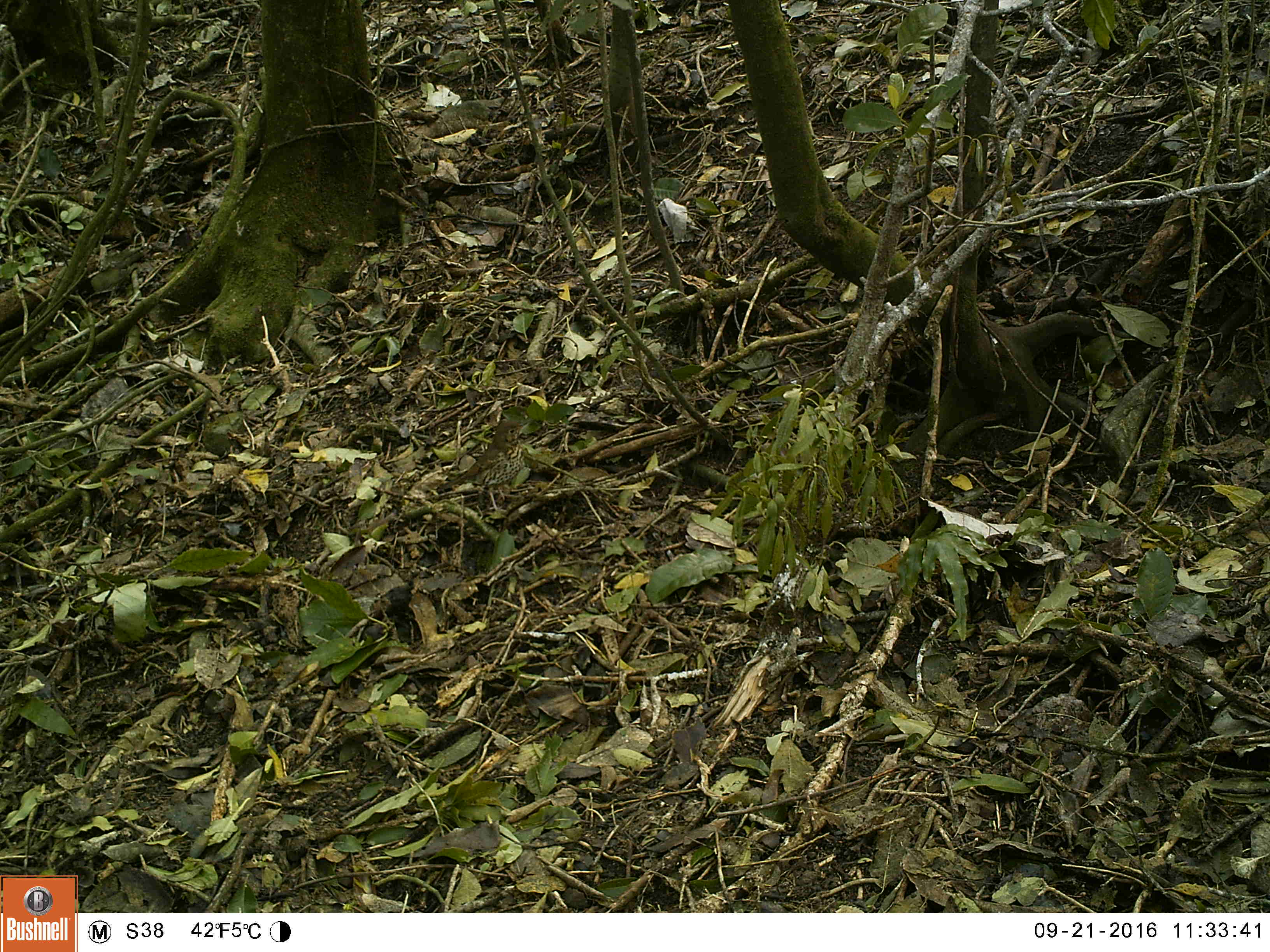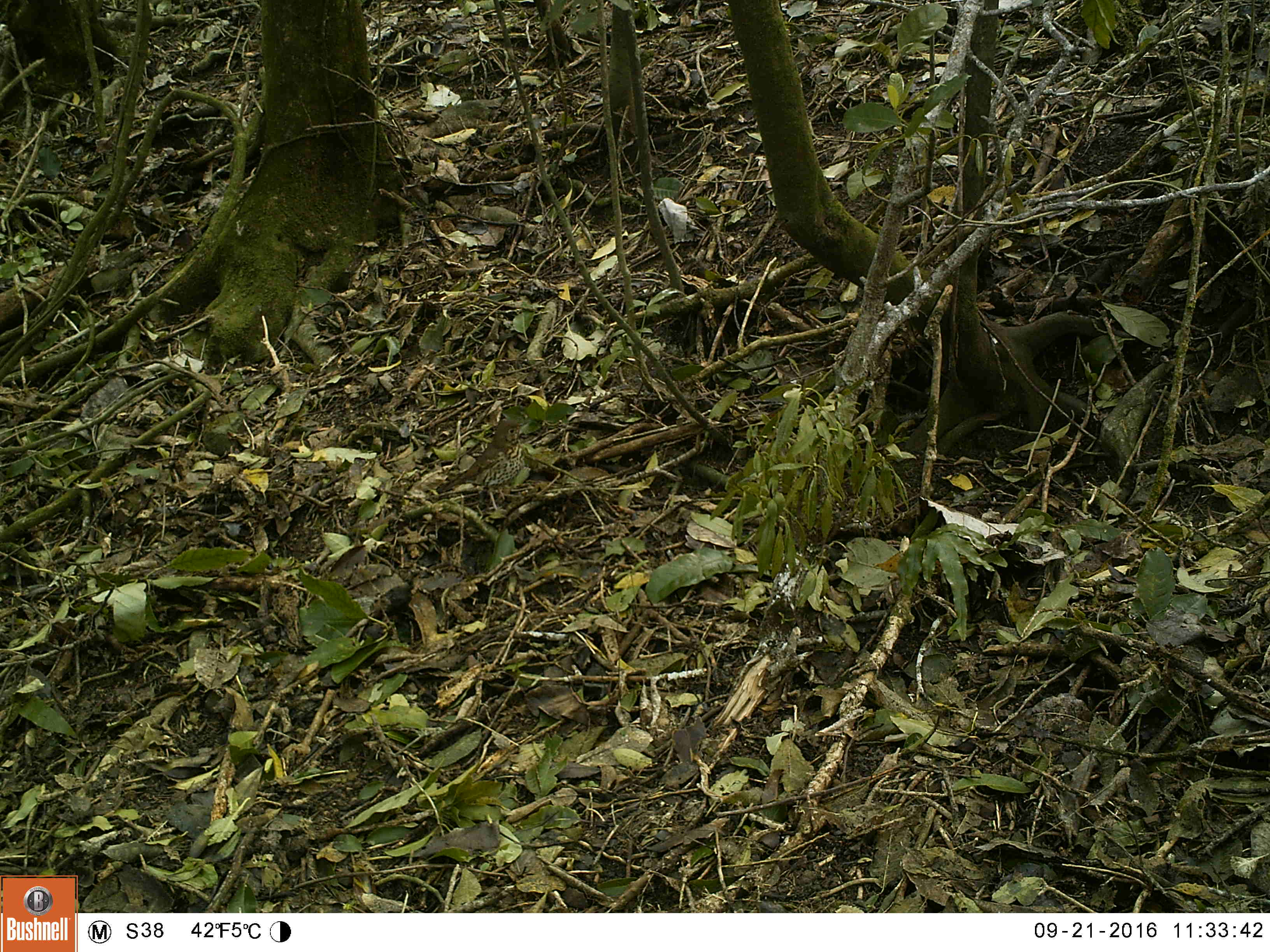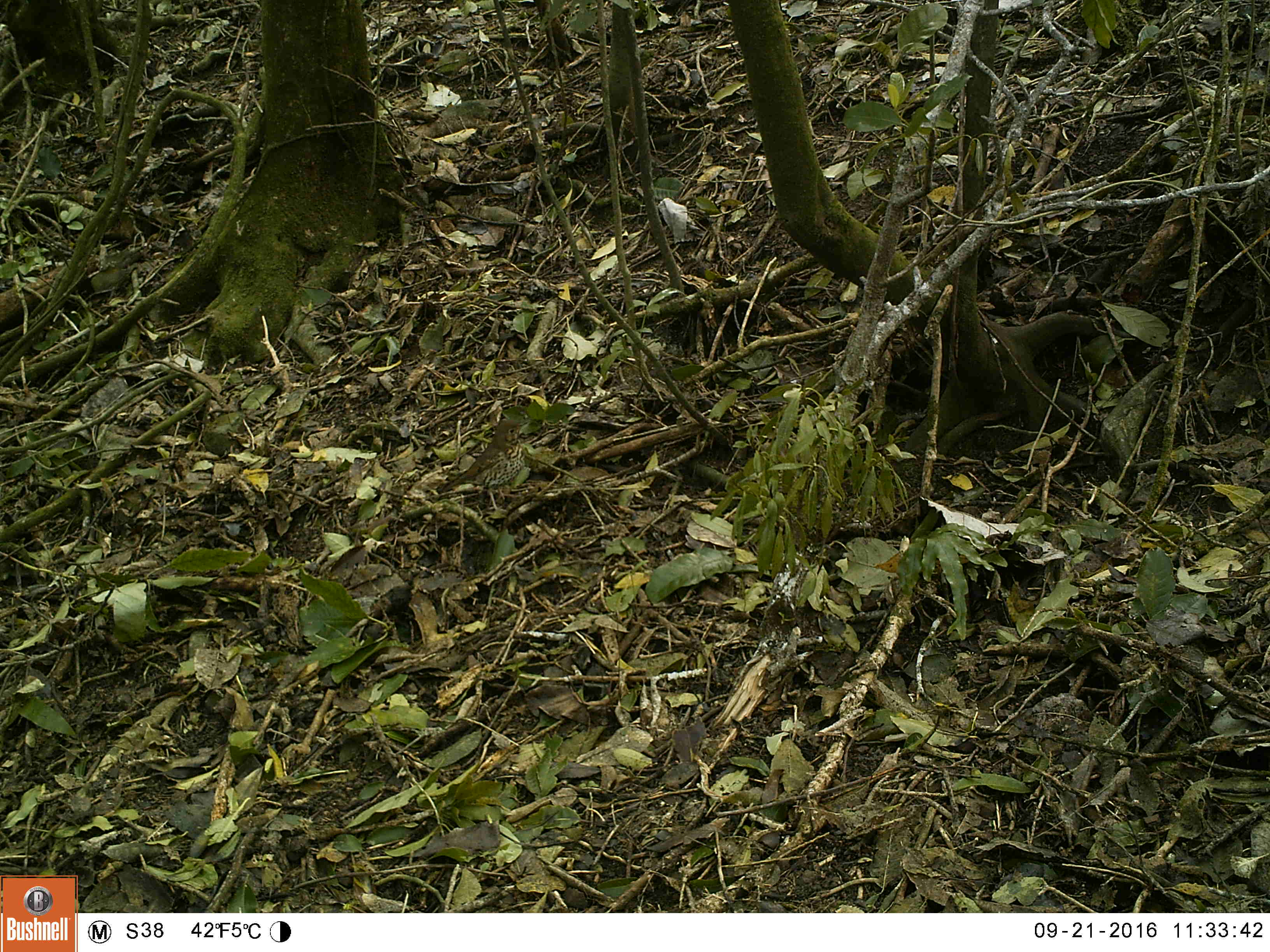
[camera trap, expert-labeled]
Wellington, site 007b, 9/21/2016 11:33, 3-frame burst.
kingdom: Animalia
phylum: Chordata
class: Aves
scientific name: Aves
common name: bird